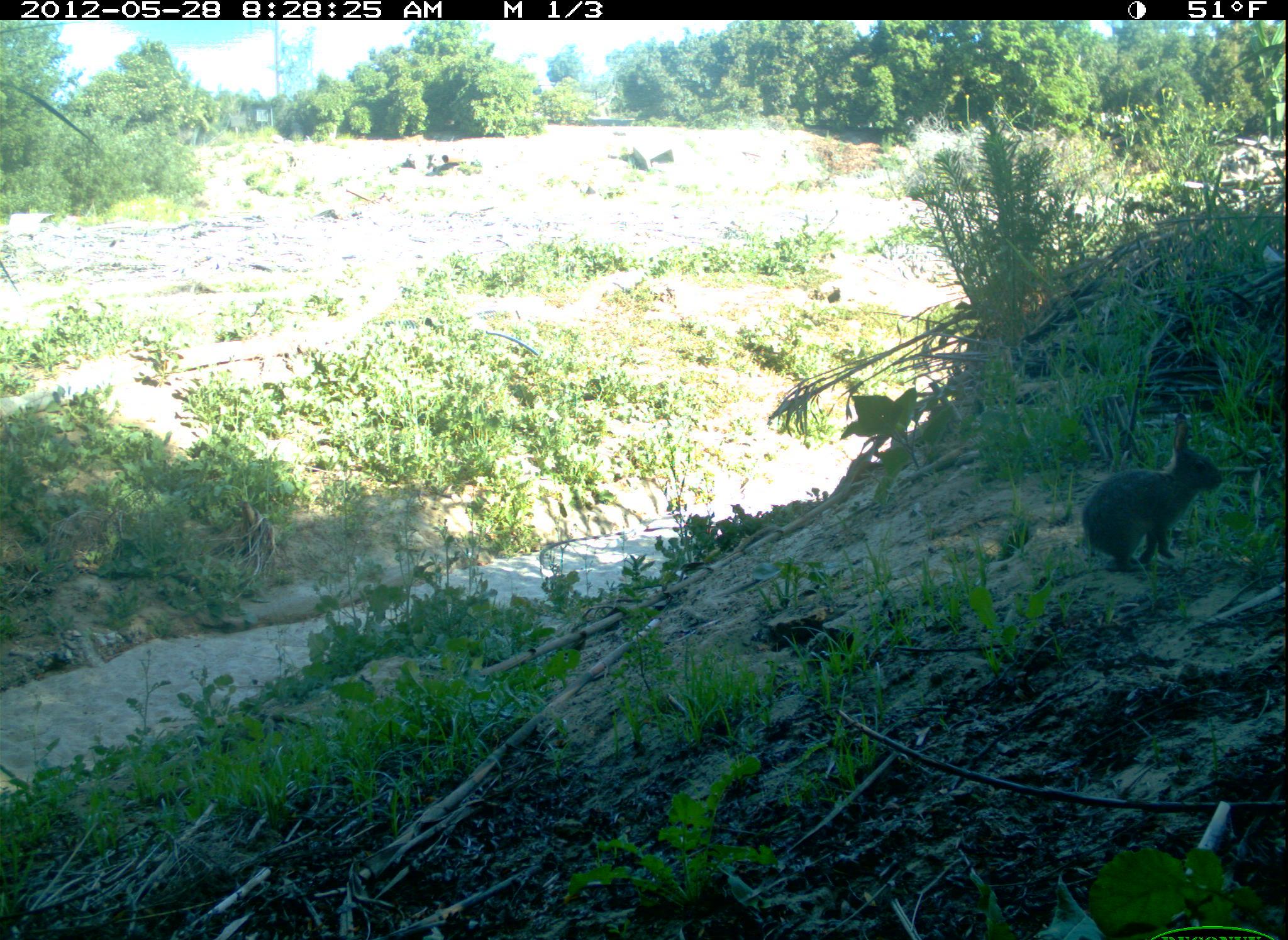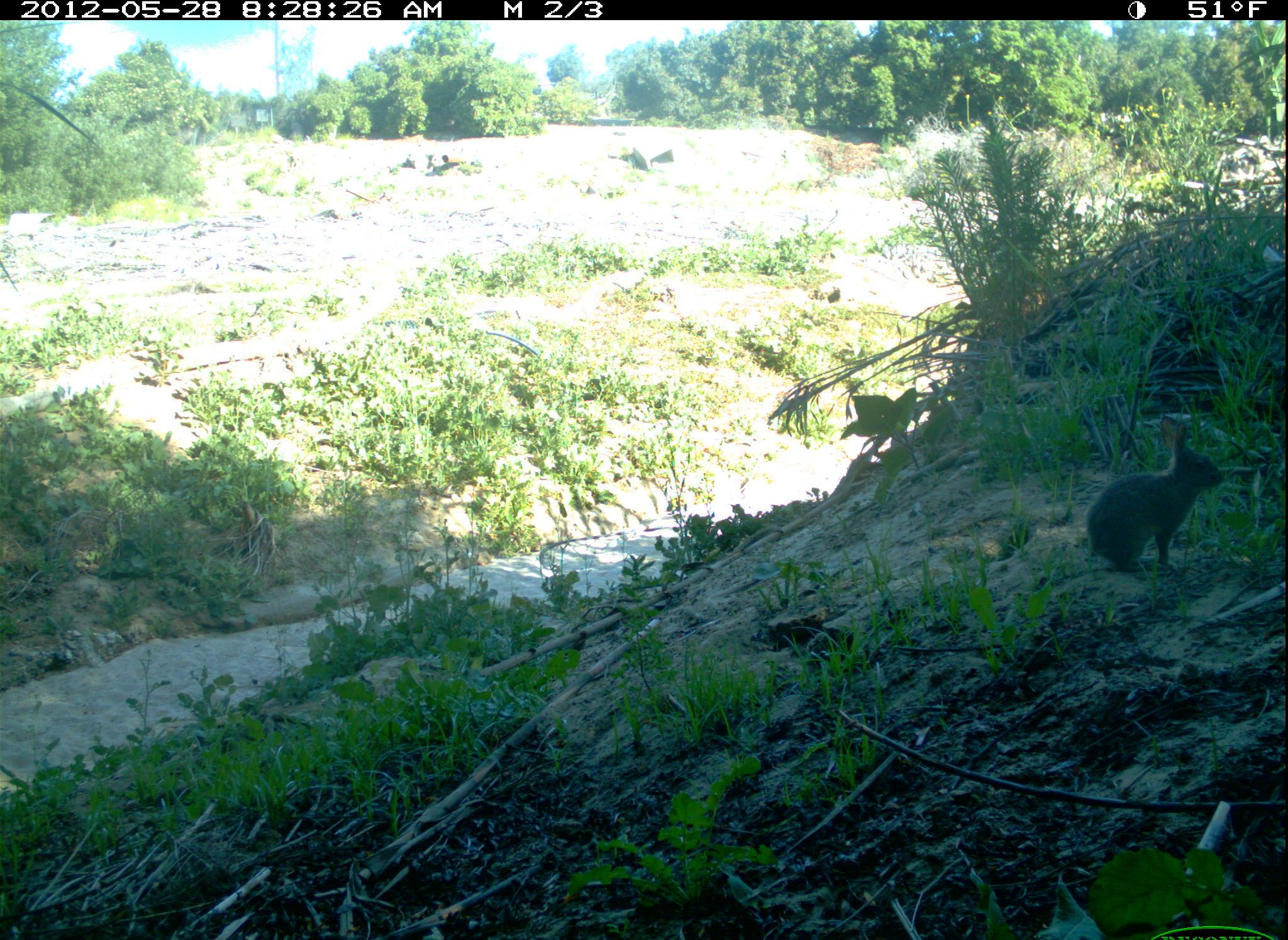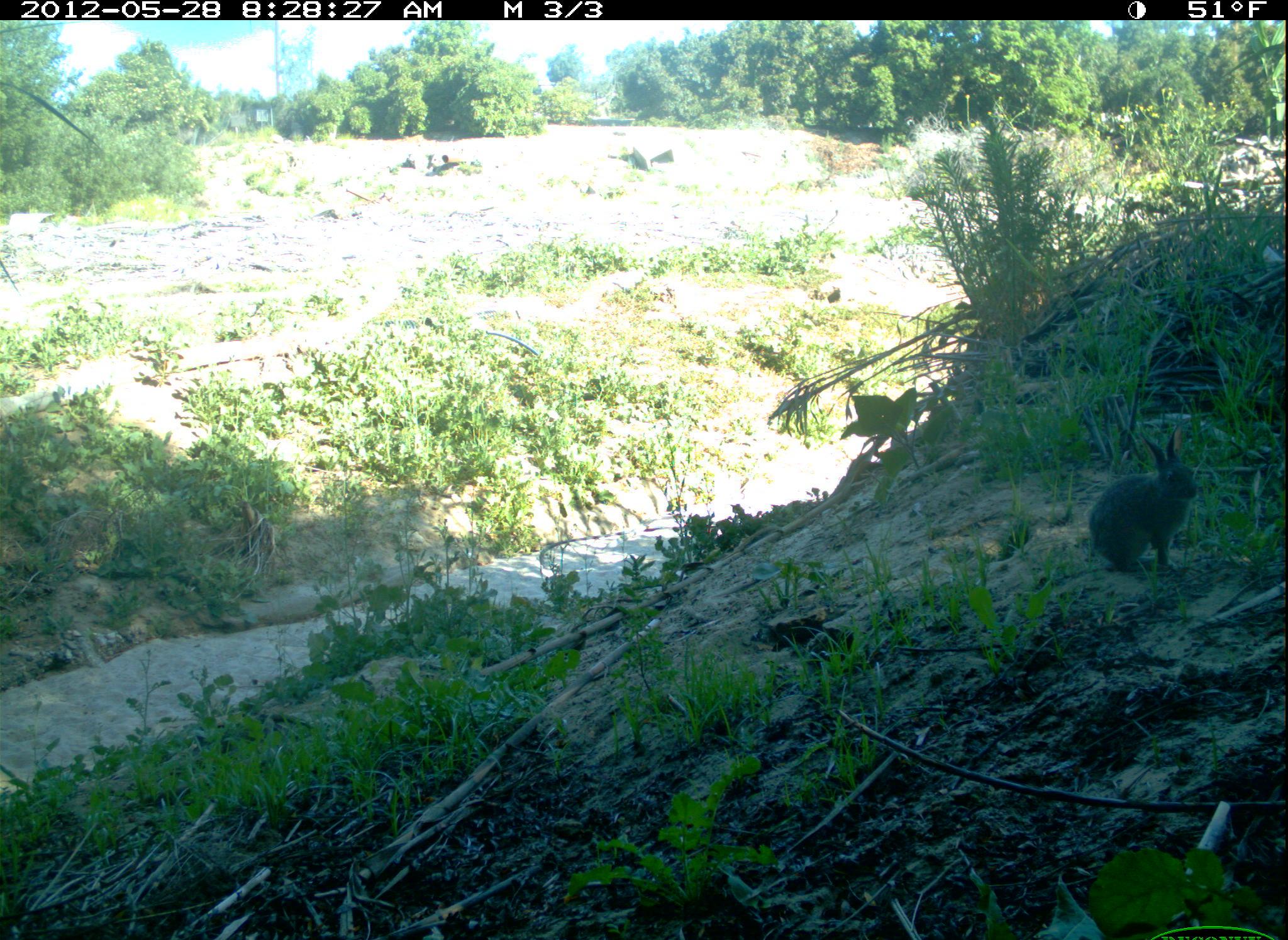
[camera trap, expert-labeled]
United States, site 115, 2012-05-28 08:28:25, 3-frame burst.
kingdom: Animalia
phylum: Chordata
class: Mammalia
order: Lagomorpha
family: Leporidae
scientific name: Leporidae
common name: rabbits and hares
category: rabbit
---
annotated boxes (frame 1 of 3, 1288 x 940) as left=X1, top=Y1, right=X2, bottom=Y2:
rabbit: left=1063, top=412, right=1227, bottom=593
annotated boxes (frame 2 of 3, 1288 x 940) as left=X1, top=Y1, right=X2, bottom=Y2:
rabbit: left=1067, top=416, right=1248, bottom=570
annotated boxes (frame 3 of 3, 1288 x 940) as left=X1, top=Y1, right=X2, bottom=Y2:
rabbit: left=1075, top=419, right=1220, bottom=585